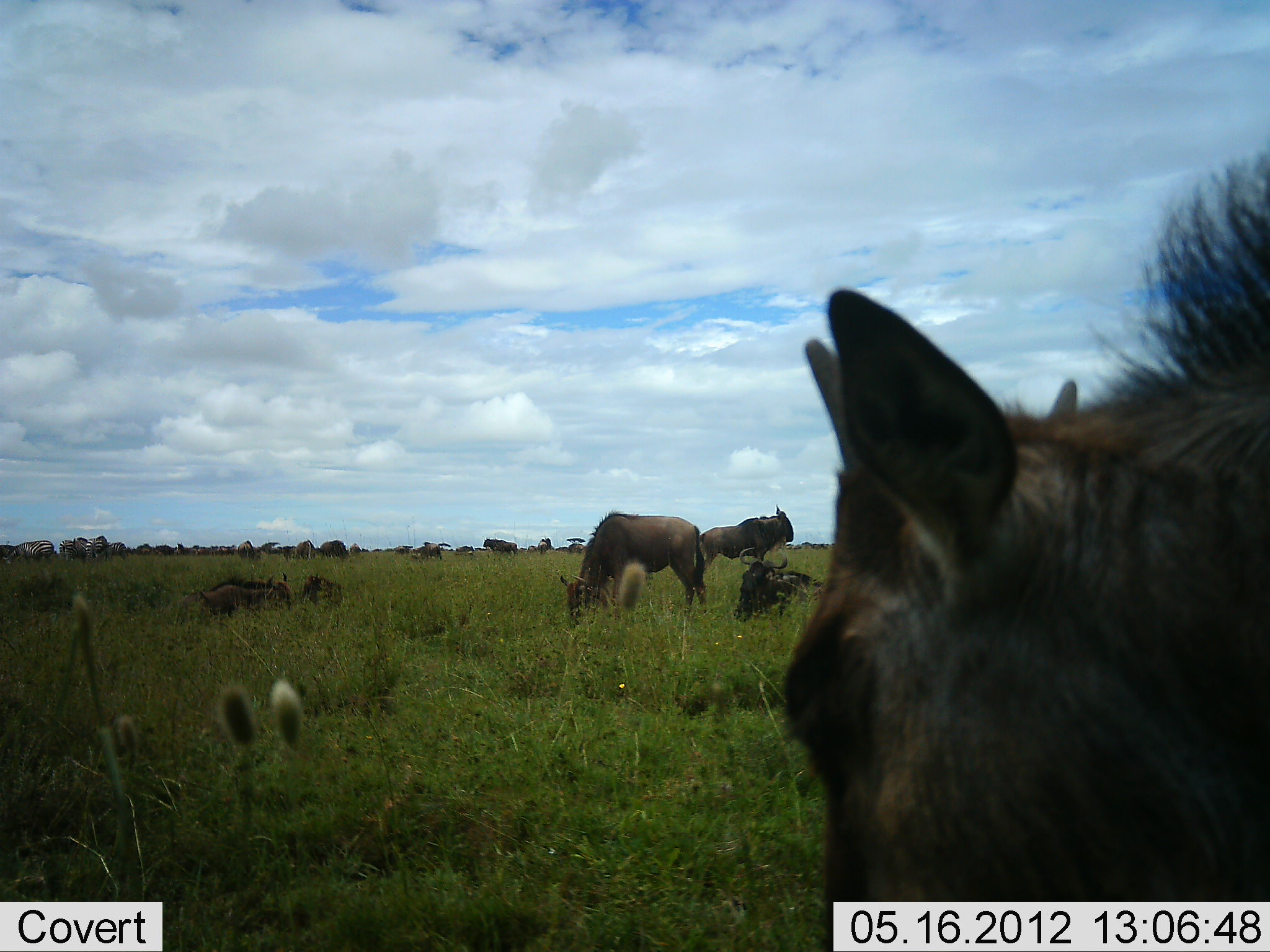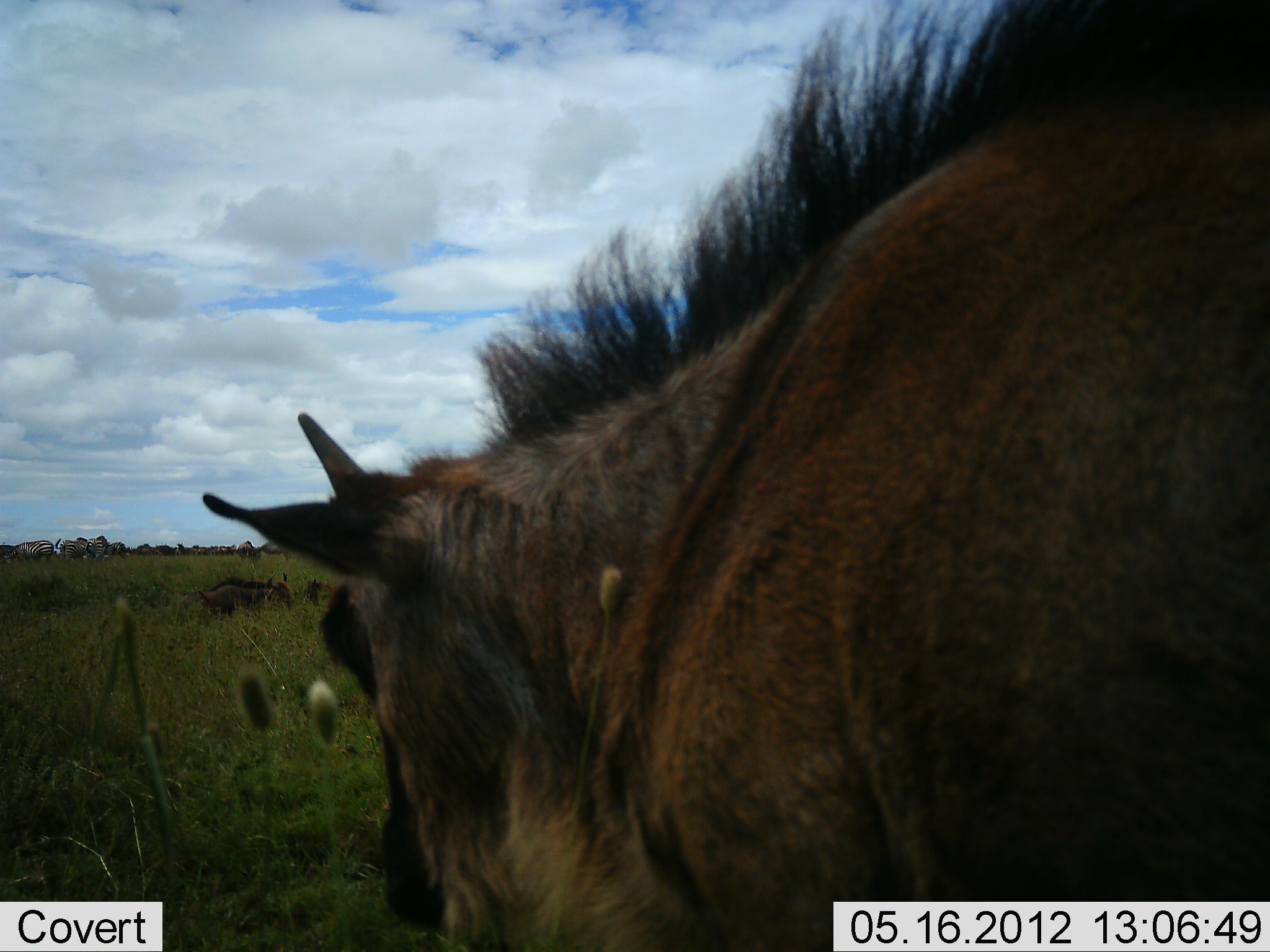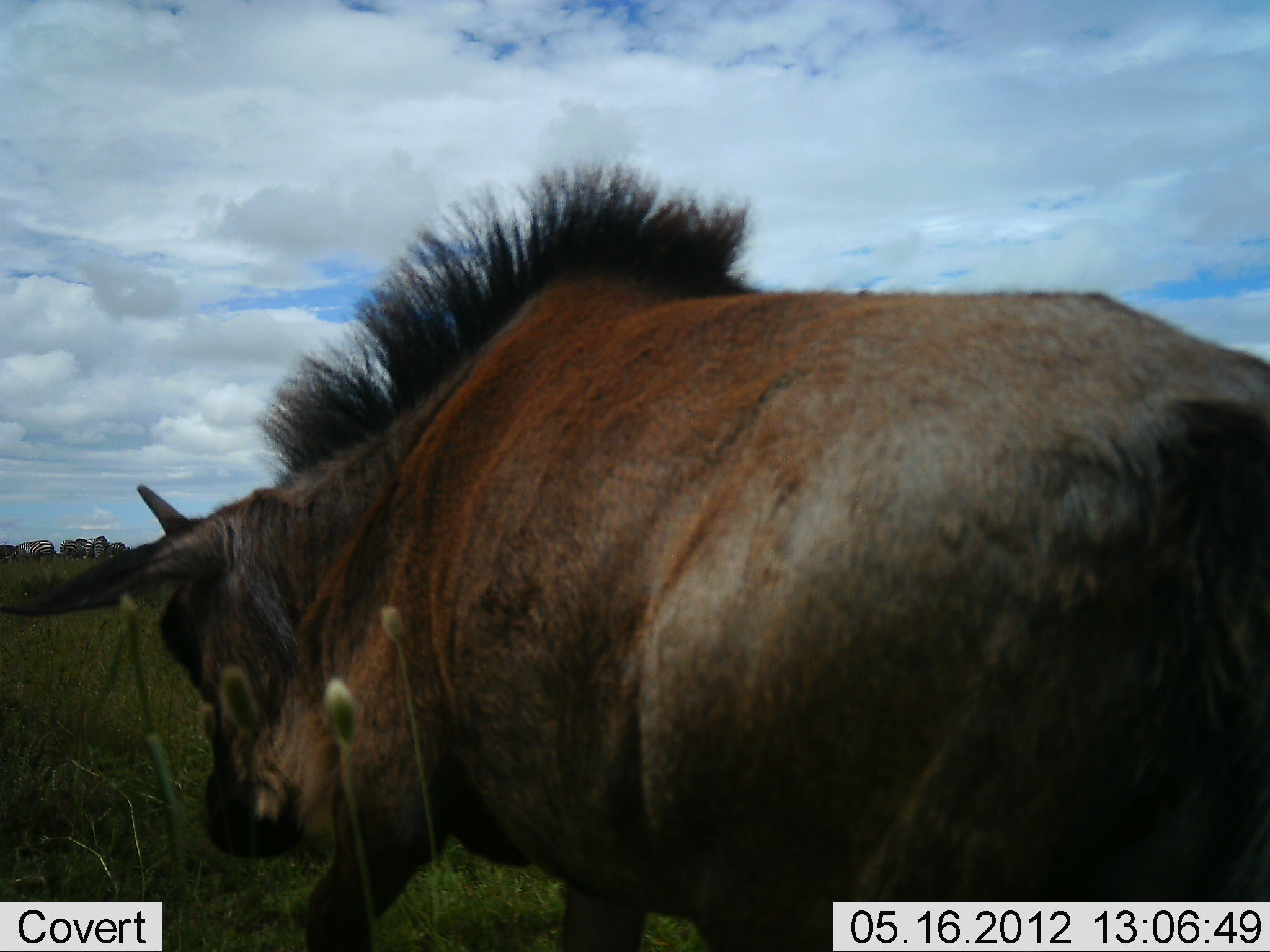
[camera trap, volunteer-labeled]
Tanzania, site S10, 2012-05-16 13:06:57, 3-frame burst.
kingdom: Animalia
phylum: Chordata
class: Mammalia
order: Artiodactyla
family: Bovidae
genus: Connochaetes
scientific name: Connochaetes taurinus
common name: blue wildebeest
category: wildebeest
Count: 6.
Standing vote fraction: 64%.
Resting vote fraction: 27%.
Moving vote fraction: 55%.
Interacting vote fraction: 9%.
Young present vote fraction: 27%.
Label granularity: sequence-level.